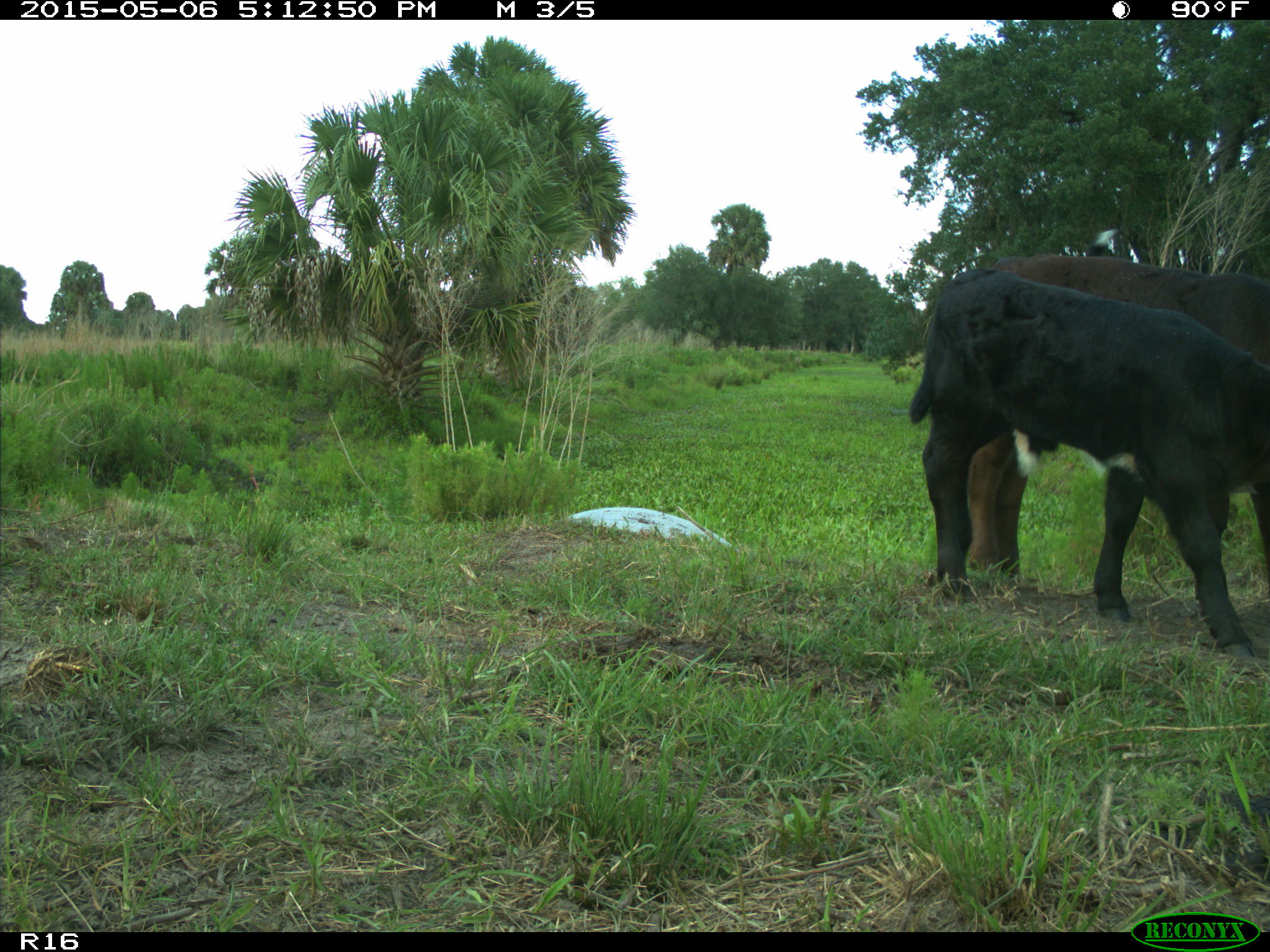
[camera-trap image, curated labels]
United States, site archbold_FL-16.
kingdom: Animalia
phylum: Chordata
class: Mammalia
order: Artiodactyla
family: Bovidae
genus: Bos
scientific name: Bos taurus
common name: domestic cow